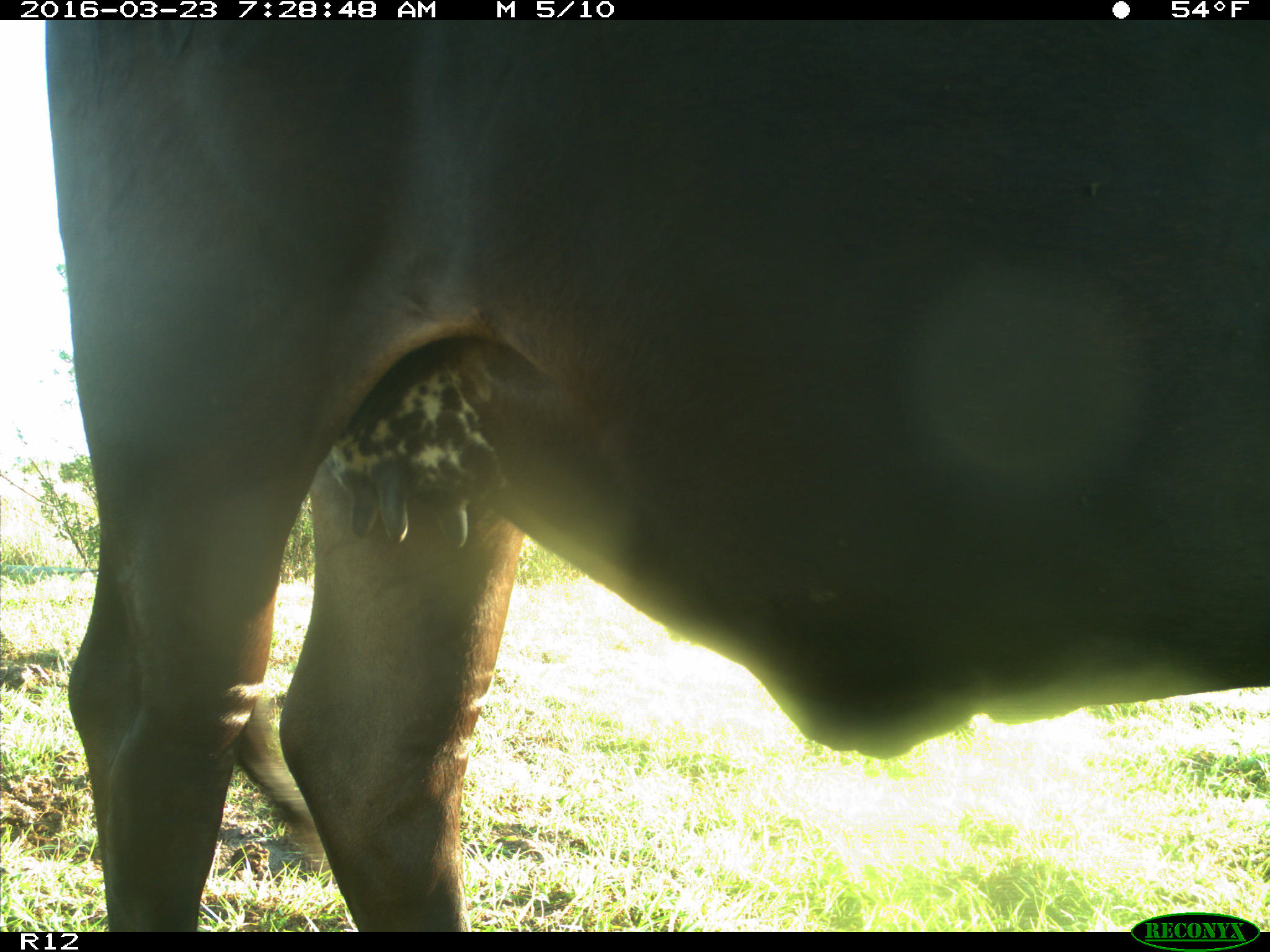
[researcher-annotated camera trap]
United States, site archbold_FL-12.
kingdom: Animalia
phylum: Chordata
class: Mammalia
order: Artiodactyla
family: Bovidae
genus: Bos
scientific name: Bos taurus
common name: domestic cow